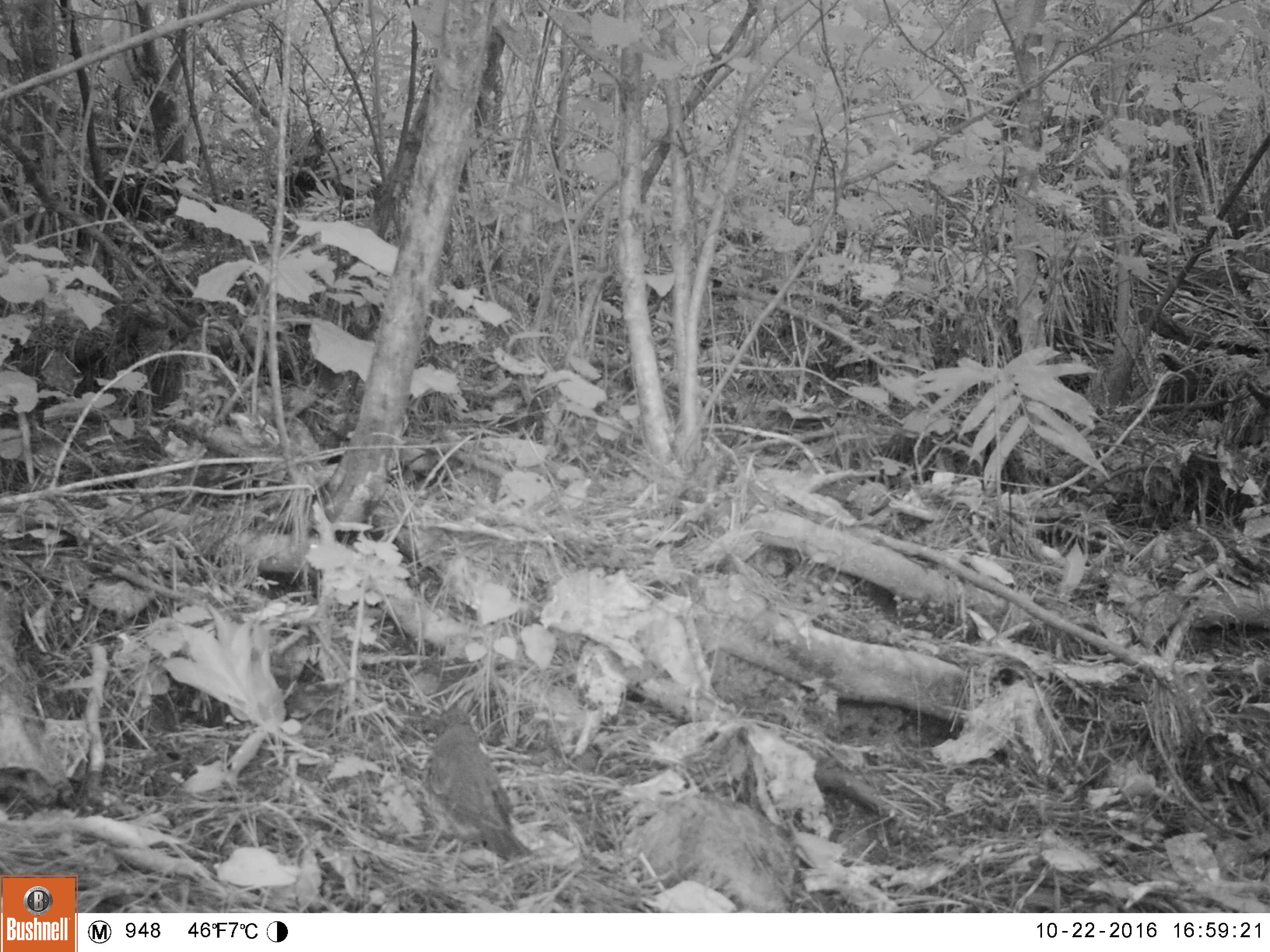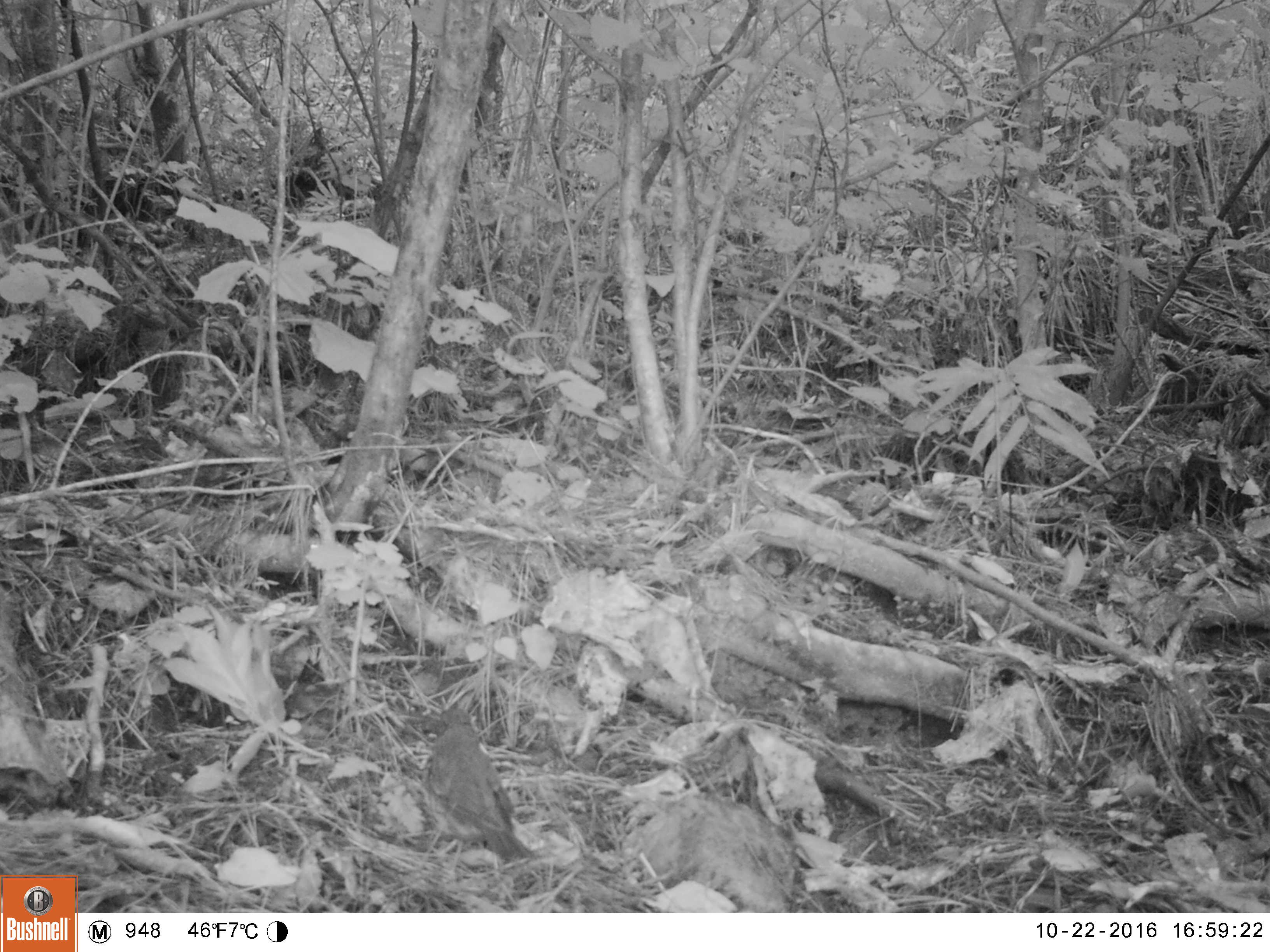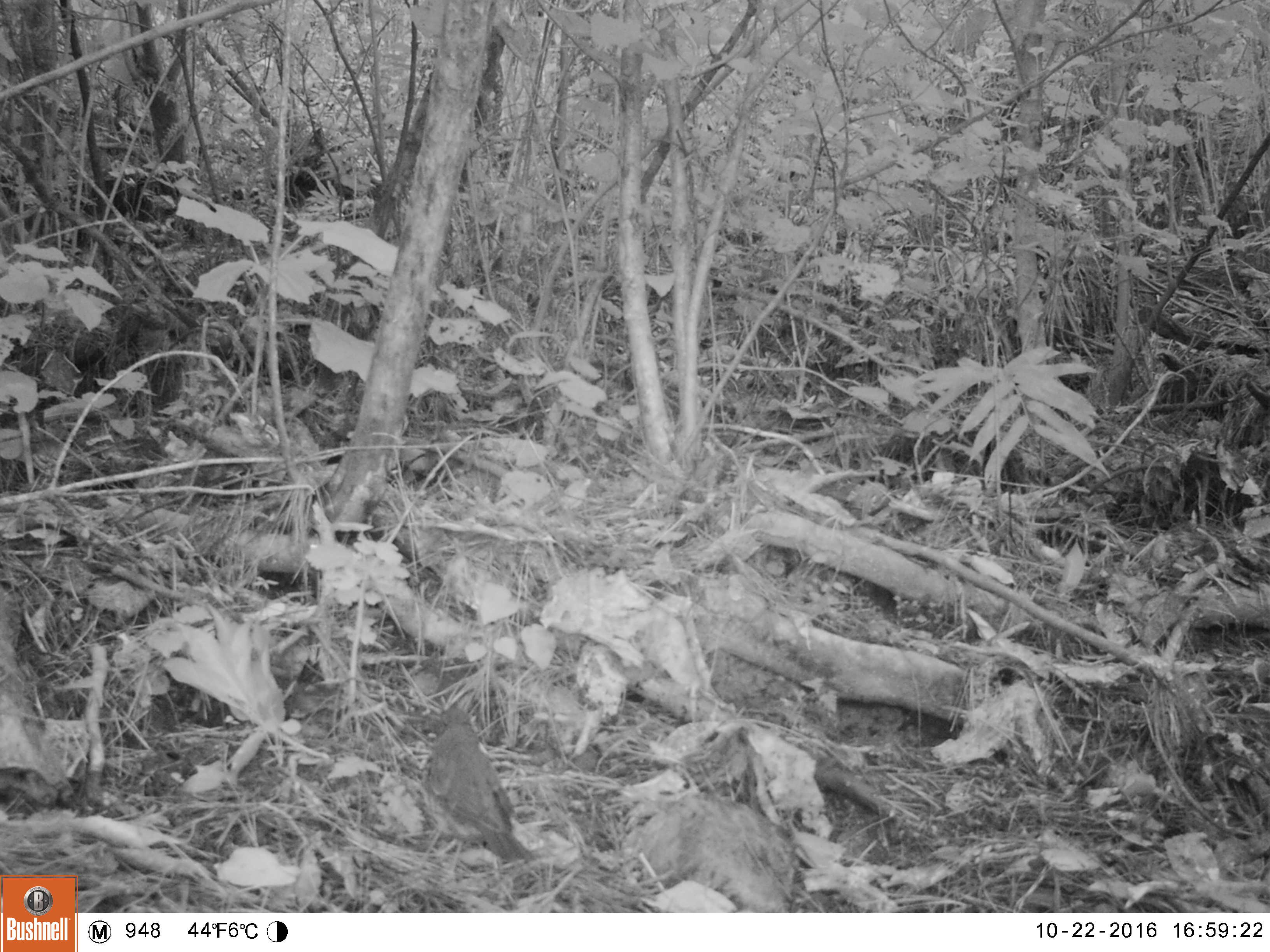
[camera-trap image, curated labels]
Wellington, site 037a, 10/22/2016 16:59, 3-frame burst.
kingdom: Animalia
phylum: Chordata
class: Aves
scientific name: Aves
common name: bird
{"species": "bird (Aves)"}